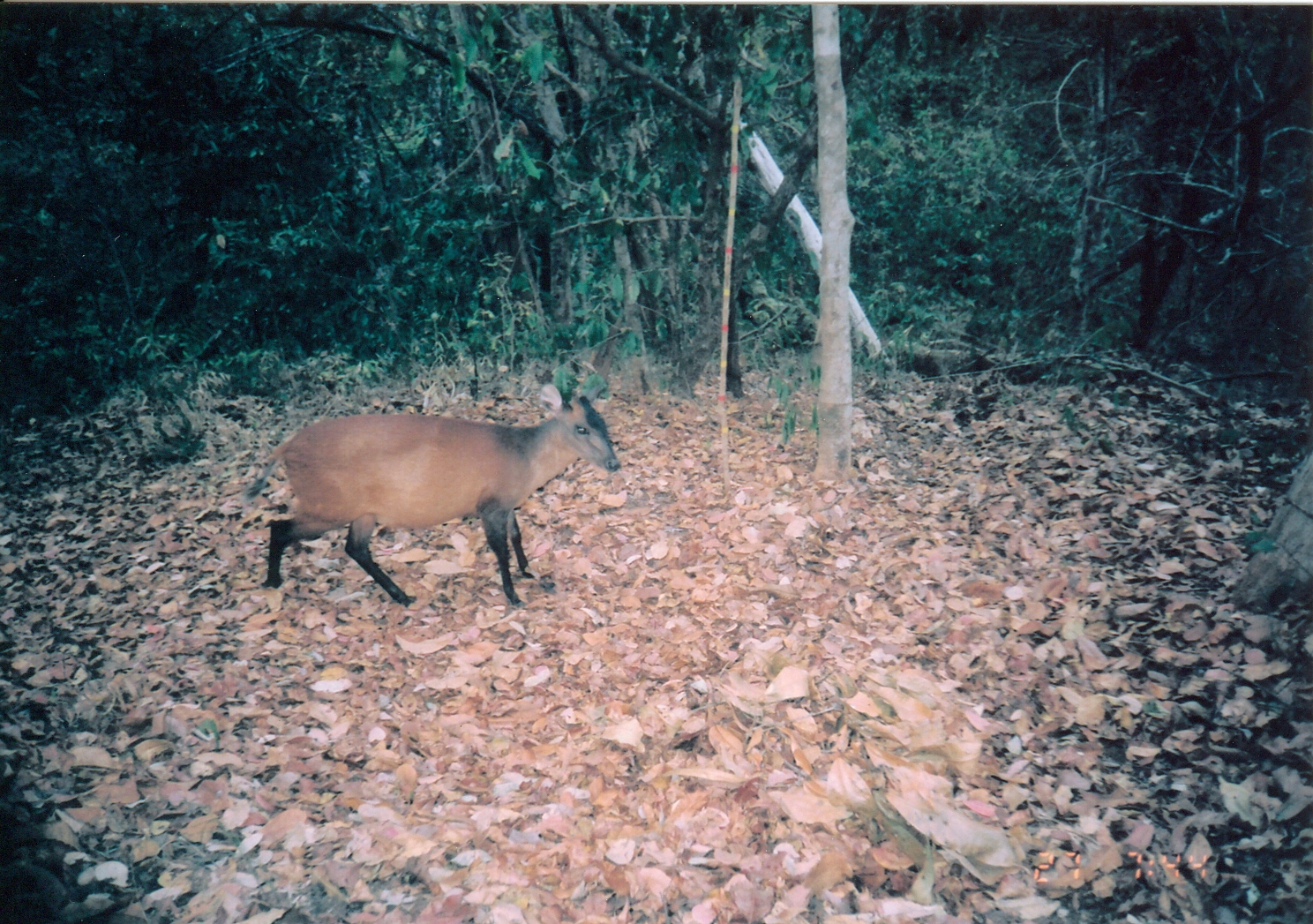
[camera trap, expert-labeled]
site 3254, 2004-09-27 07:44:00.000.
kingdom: Animalia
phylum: Chordata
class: Mammalia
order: Artiodactyla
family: Bovidae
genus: Cephalophus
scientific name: Cephalophus harveyi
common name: harvey's duiker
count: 1